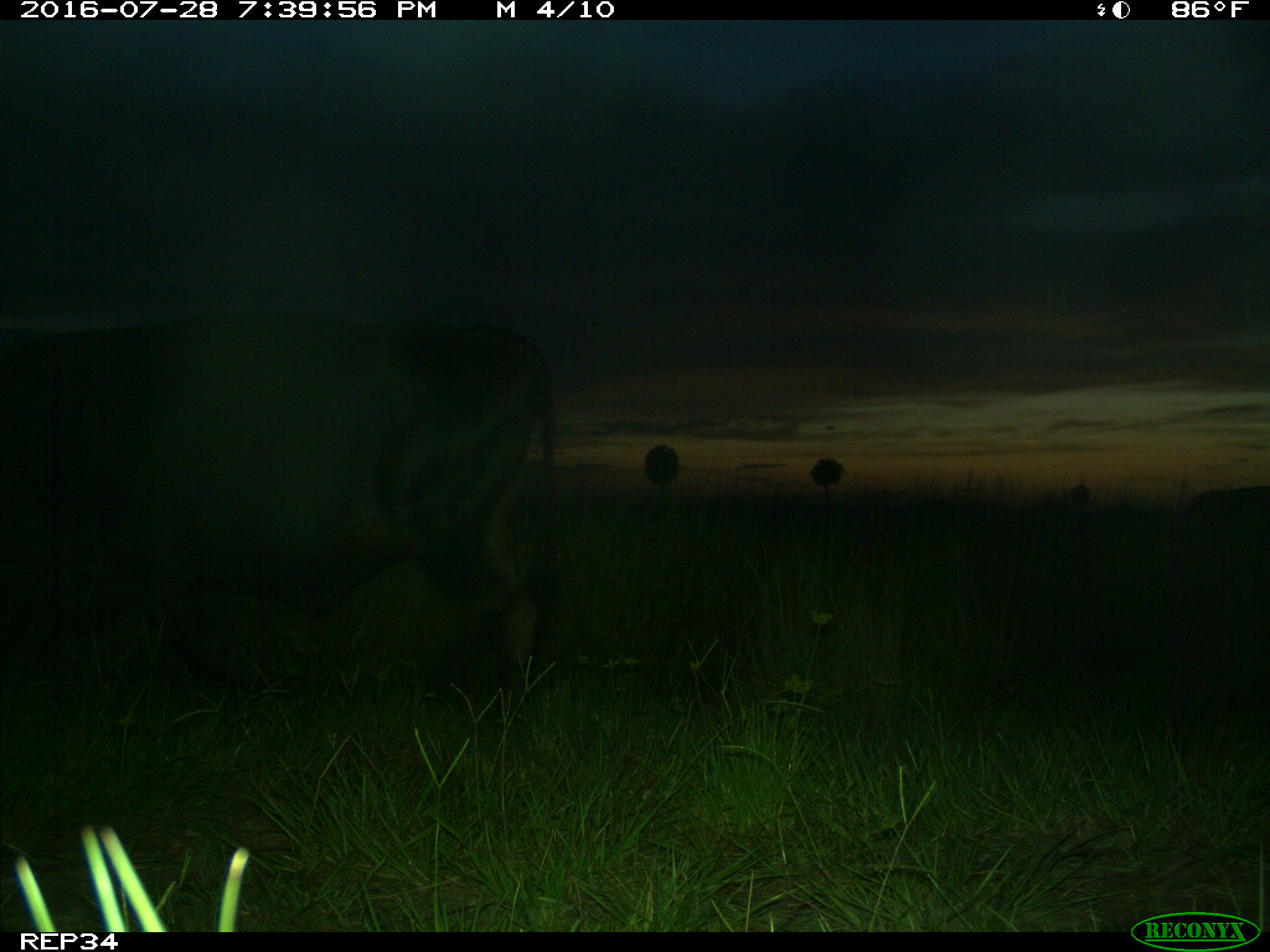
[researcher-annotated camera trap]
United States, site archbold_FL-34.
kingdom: Animalia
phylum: Chordata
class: Mammalia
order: Artiodactyla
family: Bovidae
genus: Bos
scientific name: Bos taurus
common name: domestic cow